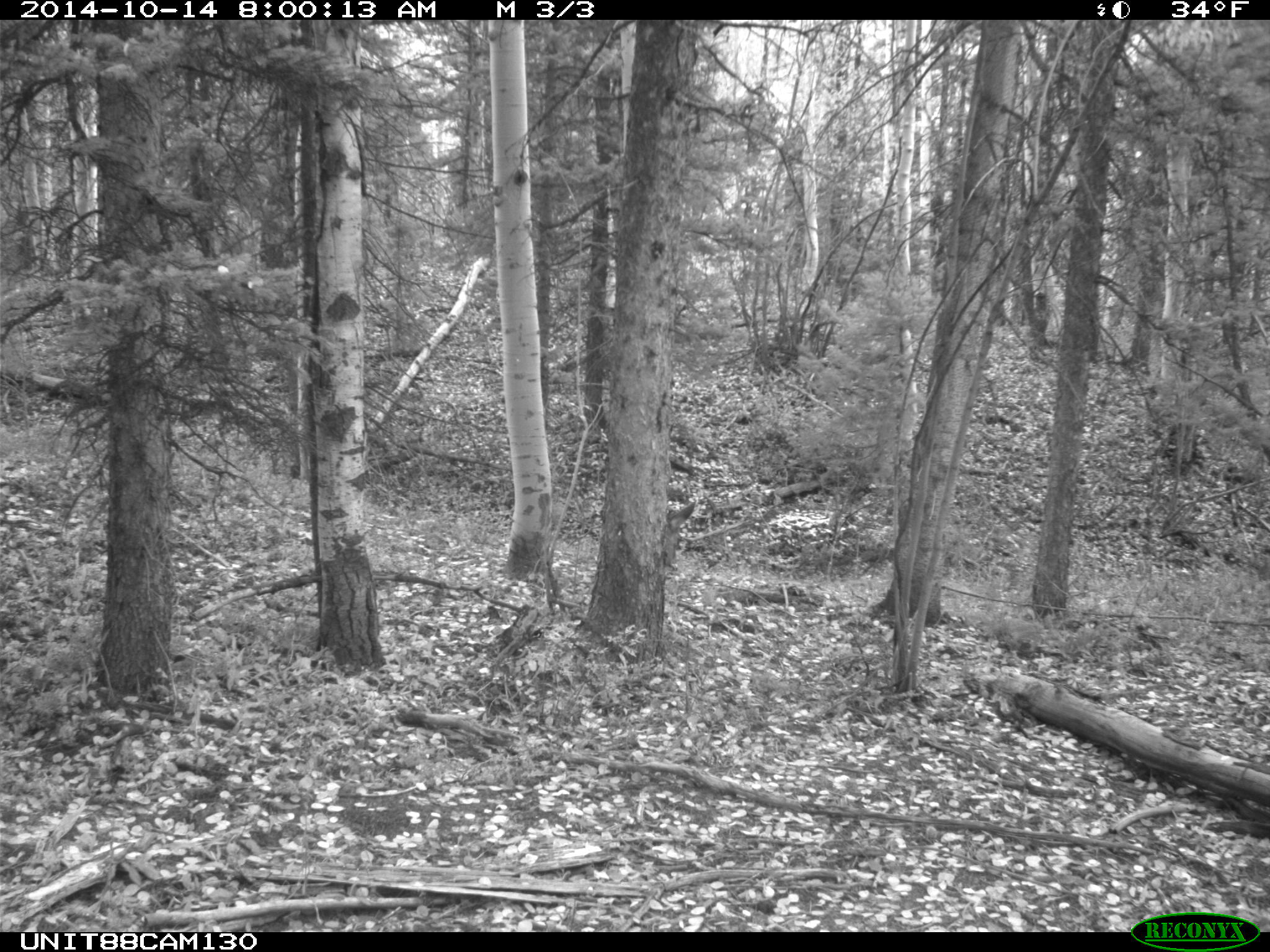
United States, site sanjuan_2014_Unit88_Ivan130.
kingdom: Animalia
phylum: Chordata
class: Mammalia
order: Artiodactyla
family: Cervidae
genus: Odocoileus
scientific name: Odocoileus hemionus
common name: mule deer